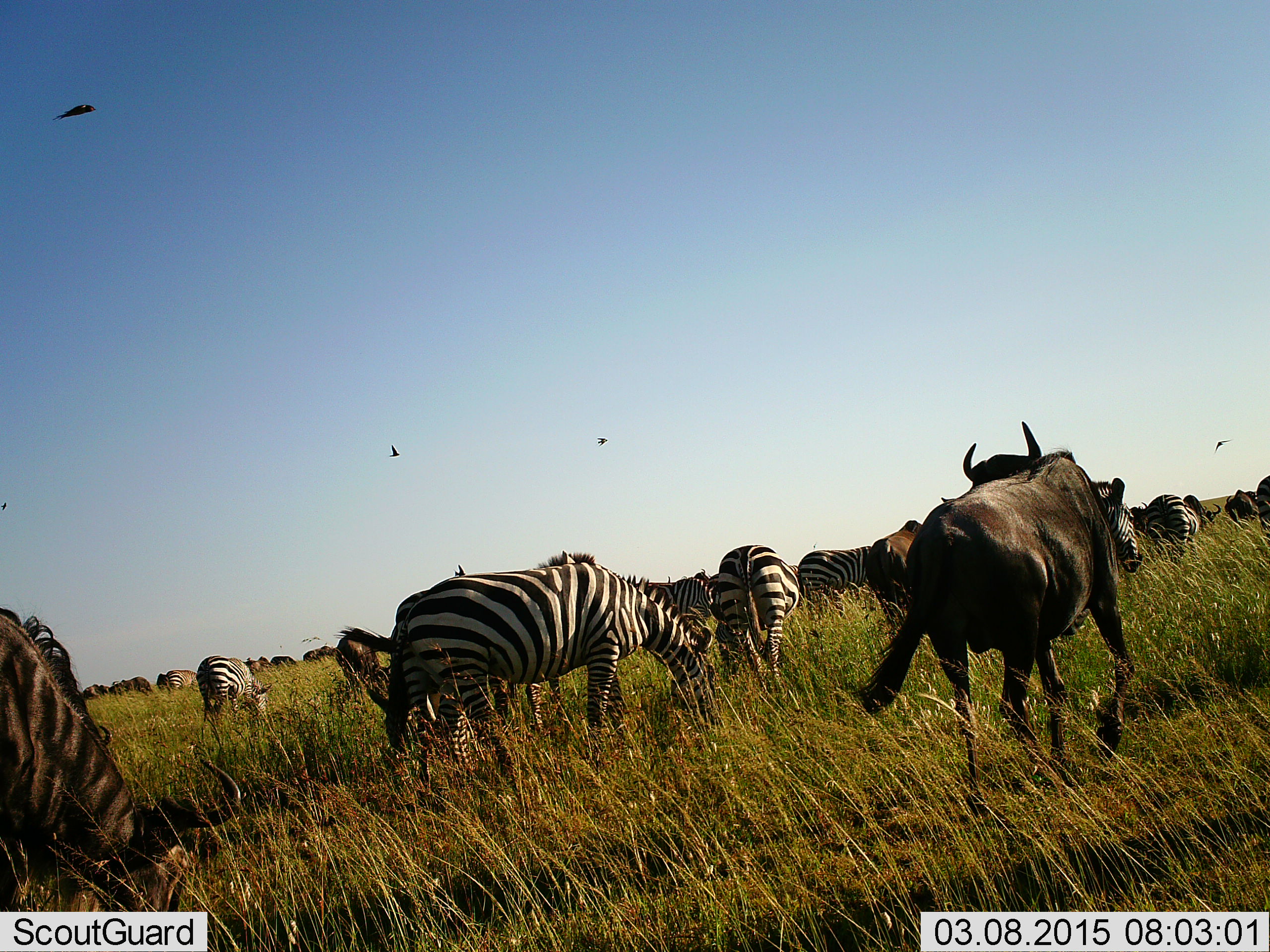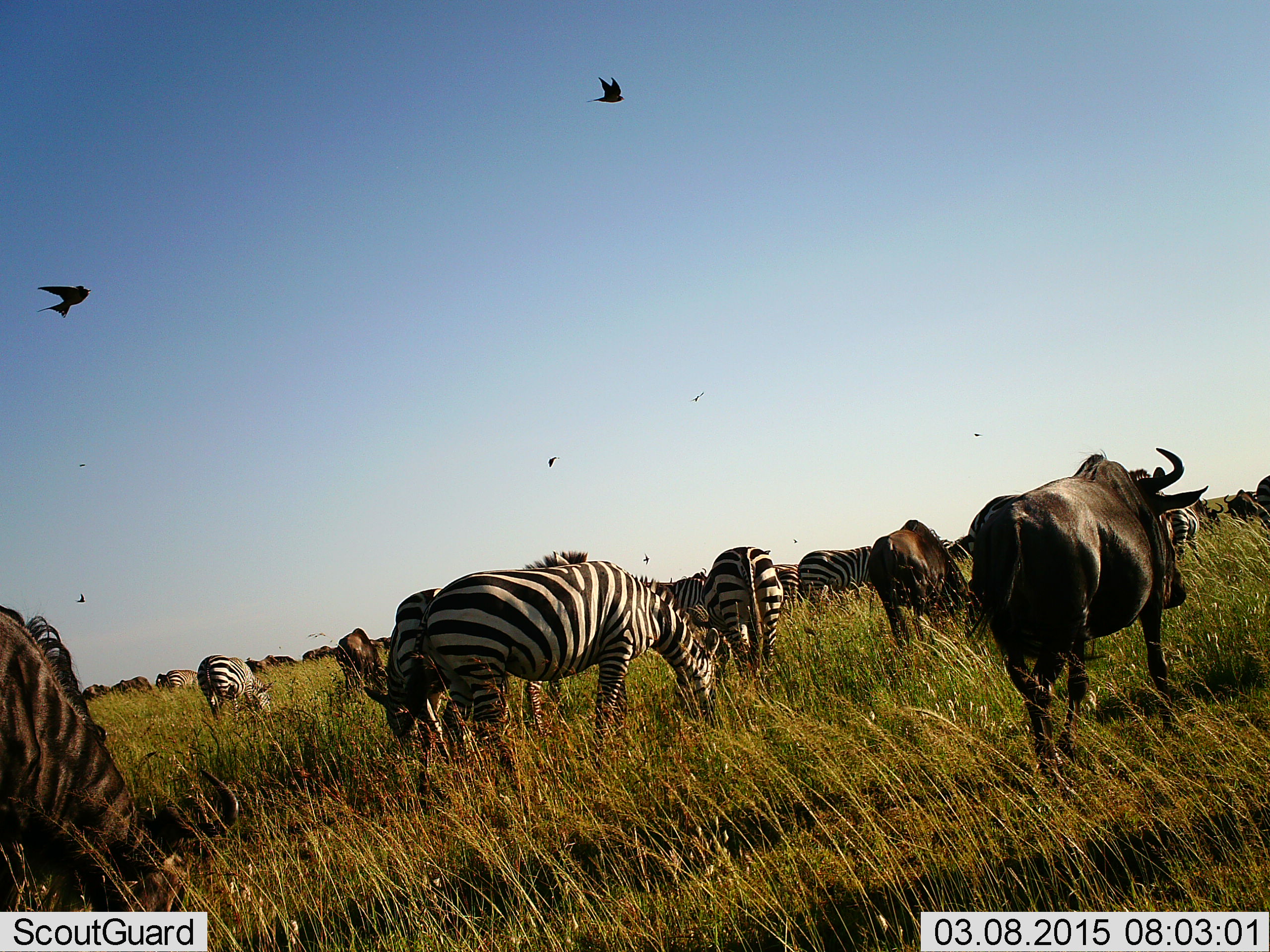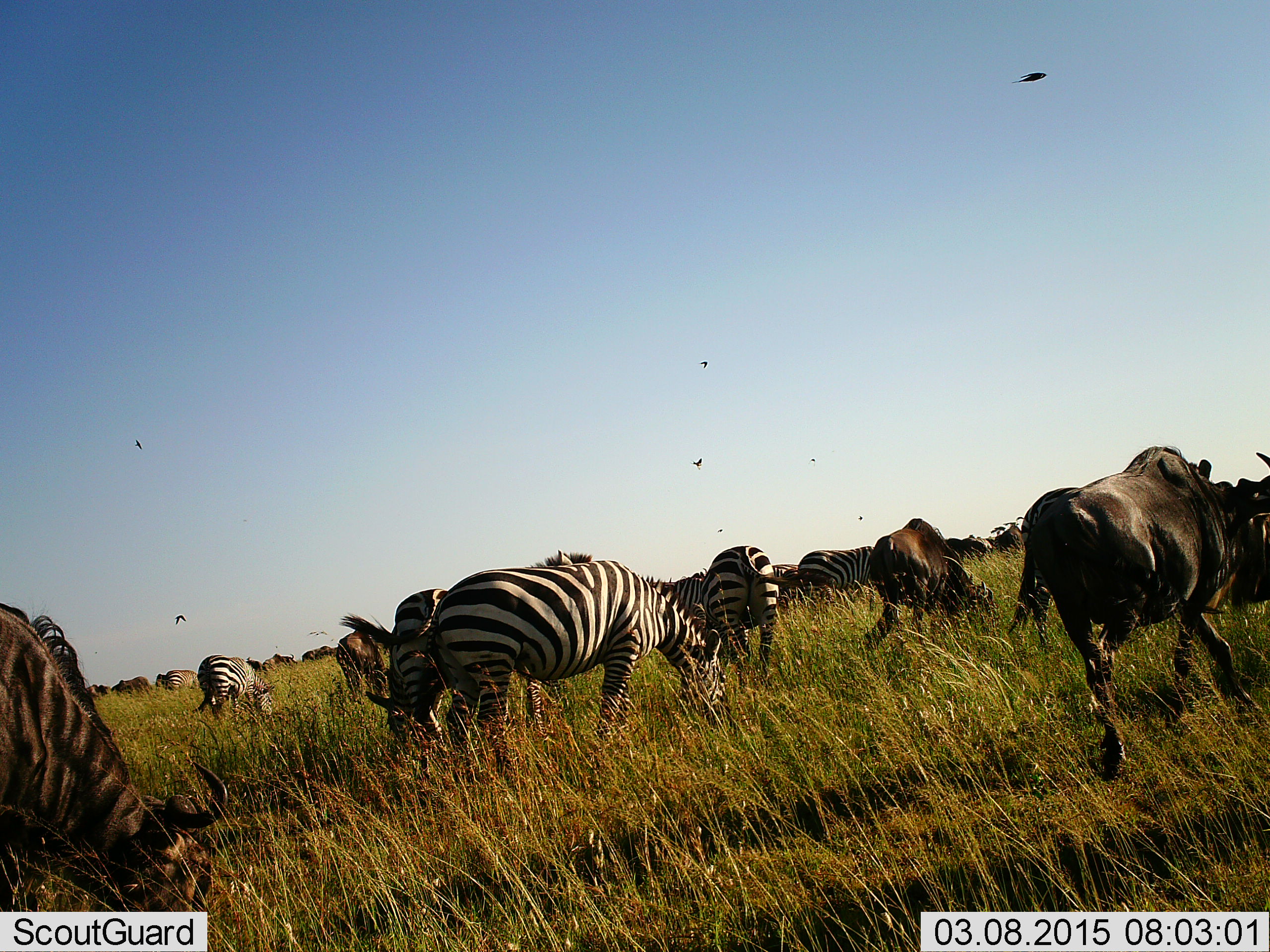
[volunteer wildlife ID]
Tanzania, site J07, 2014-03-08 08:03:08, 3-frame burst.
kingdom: Animalia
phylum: Chordata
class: Aves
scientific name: Aves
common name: bird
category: otherbird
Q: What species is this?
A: Otherbird (bird) (Aves).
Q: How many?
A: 7.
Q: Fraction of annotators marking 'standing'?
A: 0%.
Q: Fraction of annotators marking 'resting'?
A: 0%.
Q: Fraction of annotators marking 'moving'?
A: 100%.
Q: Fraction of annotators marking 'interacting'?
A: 0%.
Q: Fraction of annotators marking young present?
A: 0%.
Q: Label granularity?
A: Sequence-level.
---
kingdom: Animalia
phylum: Chordata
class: Mammalia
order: Artiodactyla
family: Bovidae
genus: Connochaetes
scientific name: Connochaetes taurinus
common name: blue wildebeest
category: wildebeest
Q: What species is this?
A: Wildebeest (blue wildebeest) (Connochaetes taurinus).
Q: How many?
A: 5.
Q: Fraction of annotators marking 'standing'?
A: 20%.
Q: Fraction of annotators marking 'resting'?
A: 0%.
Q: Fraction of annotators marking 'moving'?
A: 90%.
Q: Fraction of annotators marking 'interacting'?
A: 0%.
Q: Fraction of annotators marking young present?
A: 0%.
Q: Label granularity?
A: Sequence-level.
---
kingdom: Animalia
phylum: Chordata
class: Mammalia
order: Perissodactyla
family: Equidae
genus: Equus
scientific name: Equus quagga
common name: plains zebra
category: zebra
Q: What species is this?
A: Zebra (plains zebra) (Equus quagga).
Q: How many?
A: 8.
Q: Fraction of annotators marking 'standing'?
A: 9%.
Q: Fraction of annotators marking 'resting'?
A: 0%.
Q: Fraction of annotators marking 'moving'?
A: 36%.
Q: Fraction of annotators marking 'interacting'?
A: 0%.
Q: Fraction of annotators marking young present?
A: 0%.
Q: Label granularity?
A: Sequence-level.